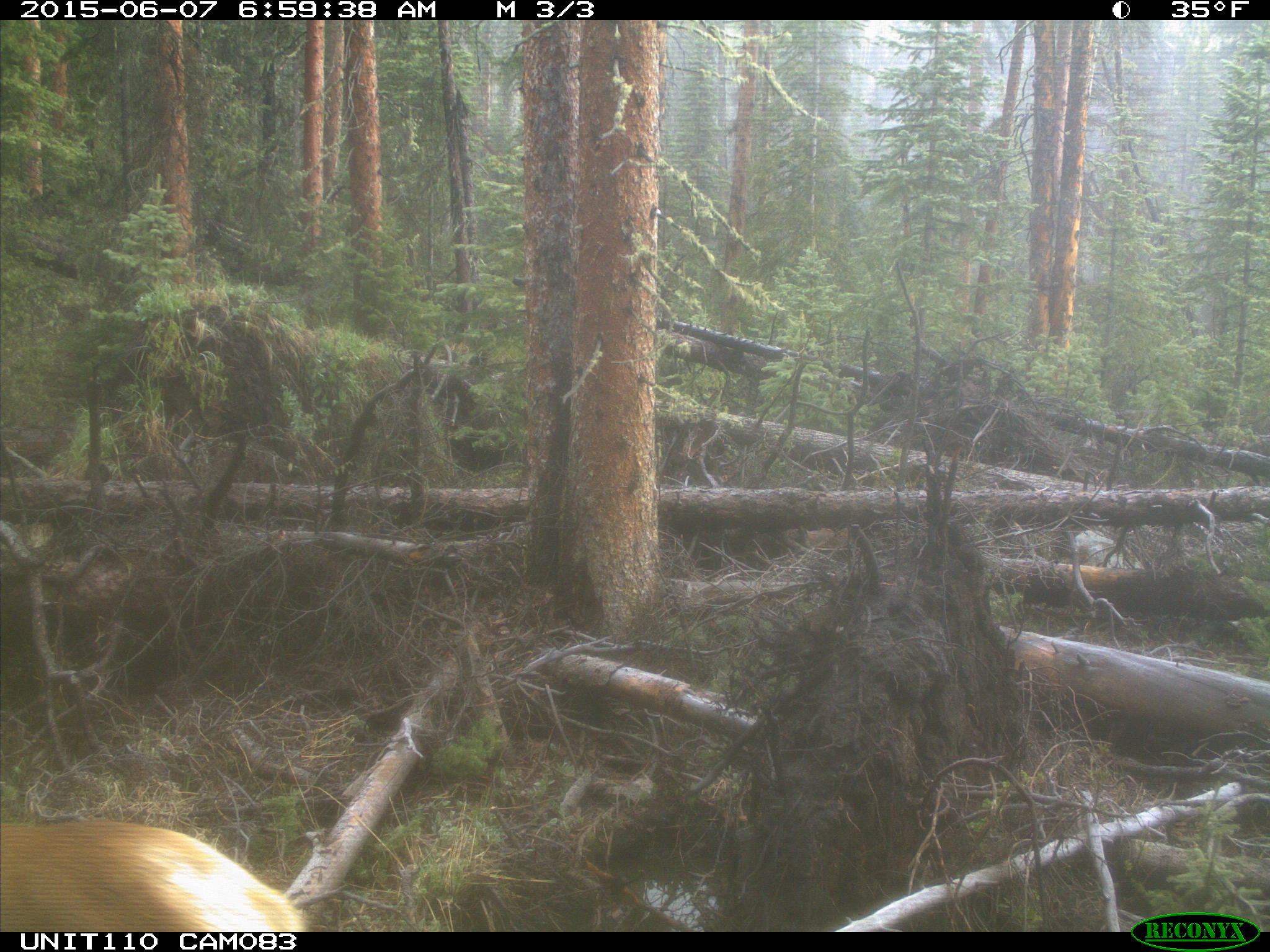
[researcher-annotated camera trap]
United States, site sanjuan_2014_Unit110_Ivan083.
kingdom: Animalia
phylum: Chordata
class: Mammalia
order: Artiodactyla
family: Cervidae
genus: Cervus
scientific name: Cervus elaphus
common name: red deer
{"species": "Cervus elaphus (red deer)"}